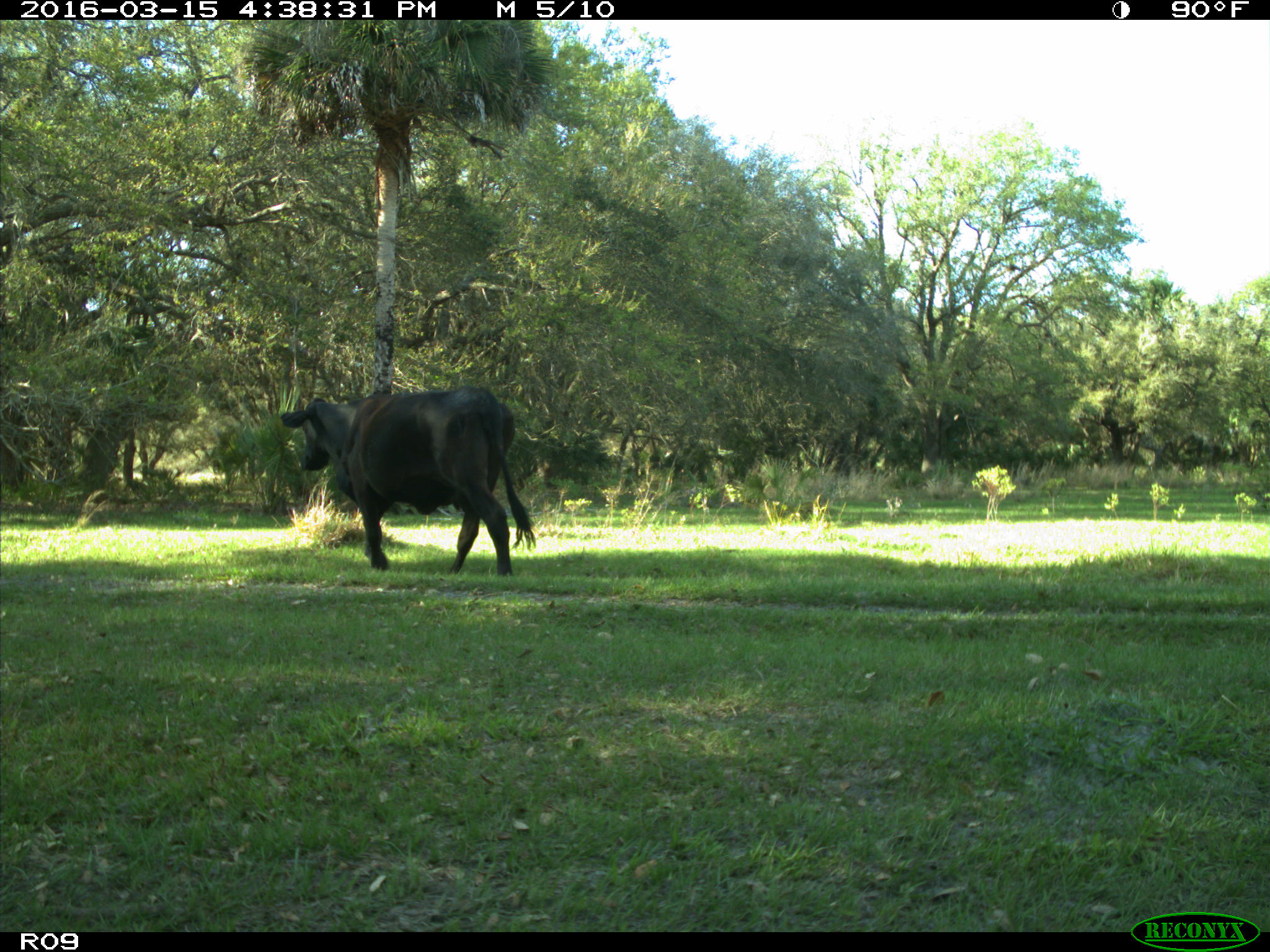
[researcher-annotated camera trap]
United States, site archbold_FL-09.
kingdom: Animalia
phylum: Chordata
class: Mammalia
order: Artiodactyla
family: Bovidae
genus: Bos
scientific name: Bos taurus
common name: domestic cow